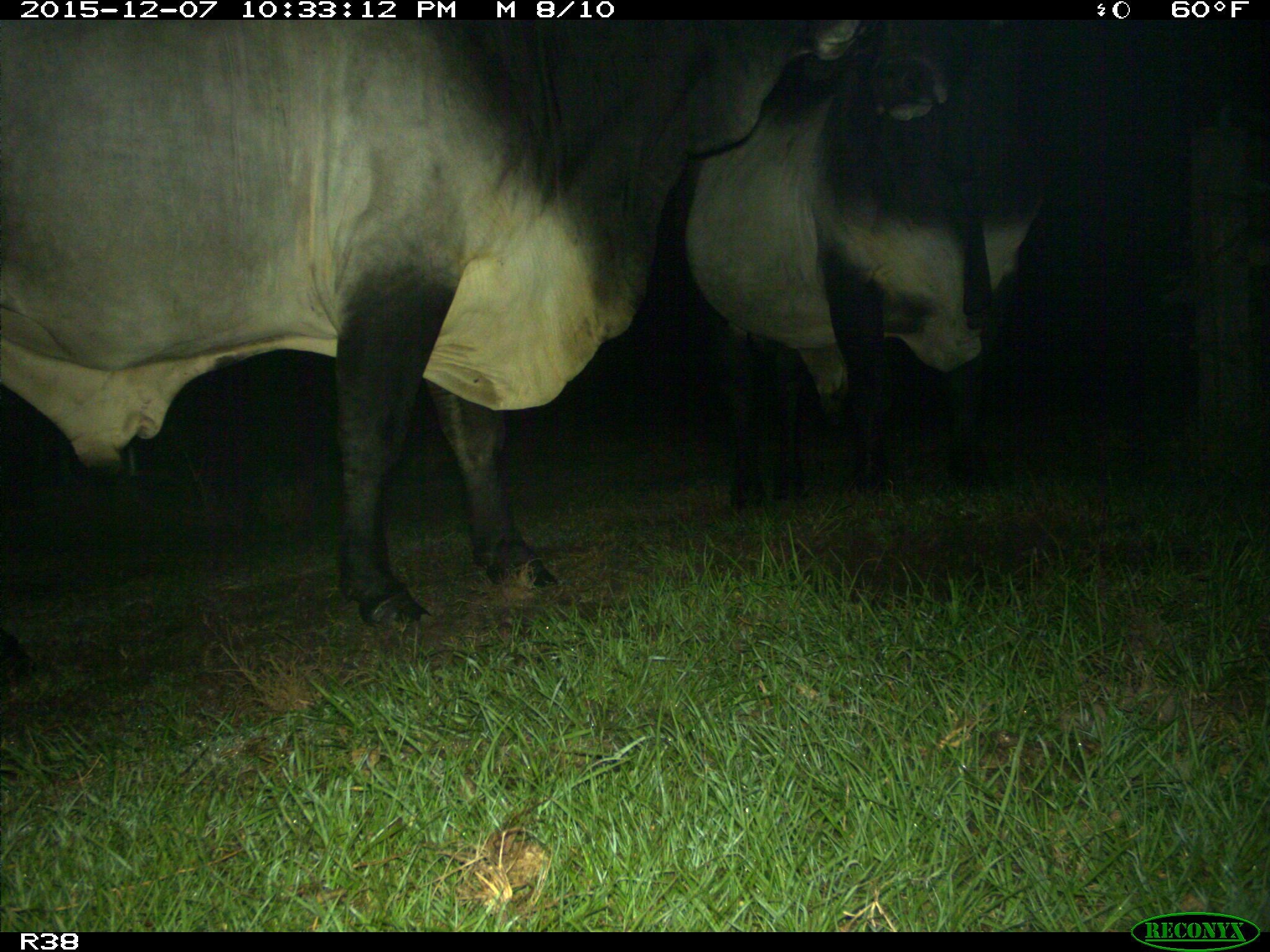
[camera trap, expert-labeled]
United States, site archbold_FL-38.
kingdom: Animalia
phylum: Chordata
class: Mammalia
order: Artiodactyla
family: Bovidae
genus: Bos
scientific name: Bos taurus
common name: domestic cow